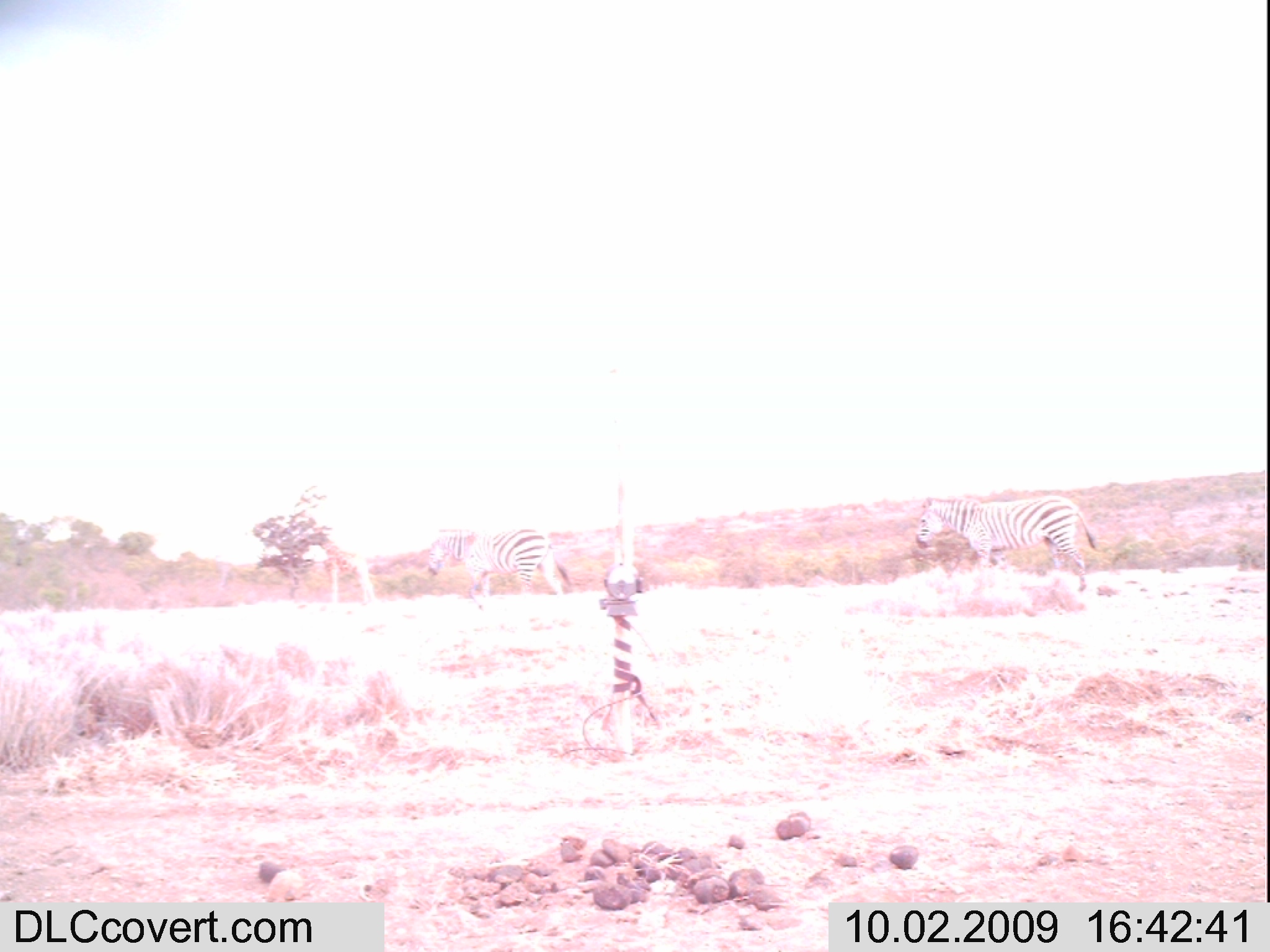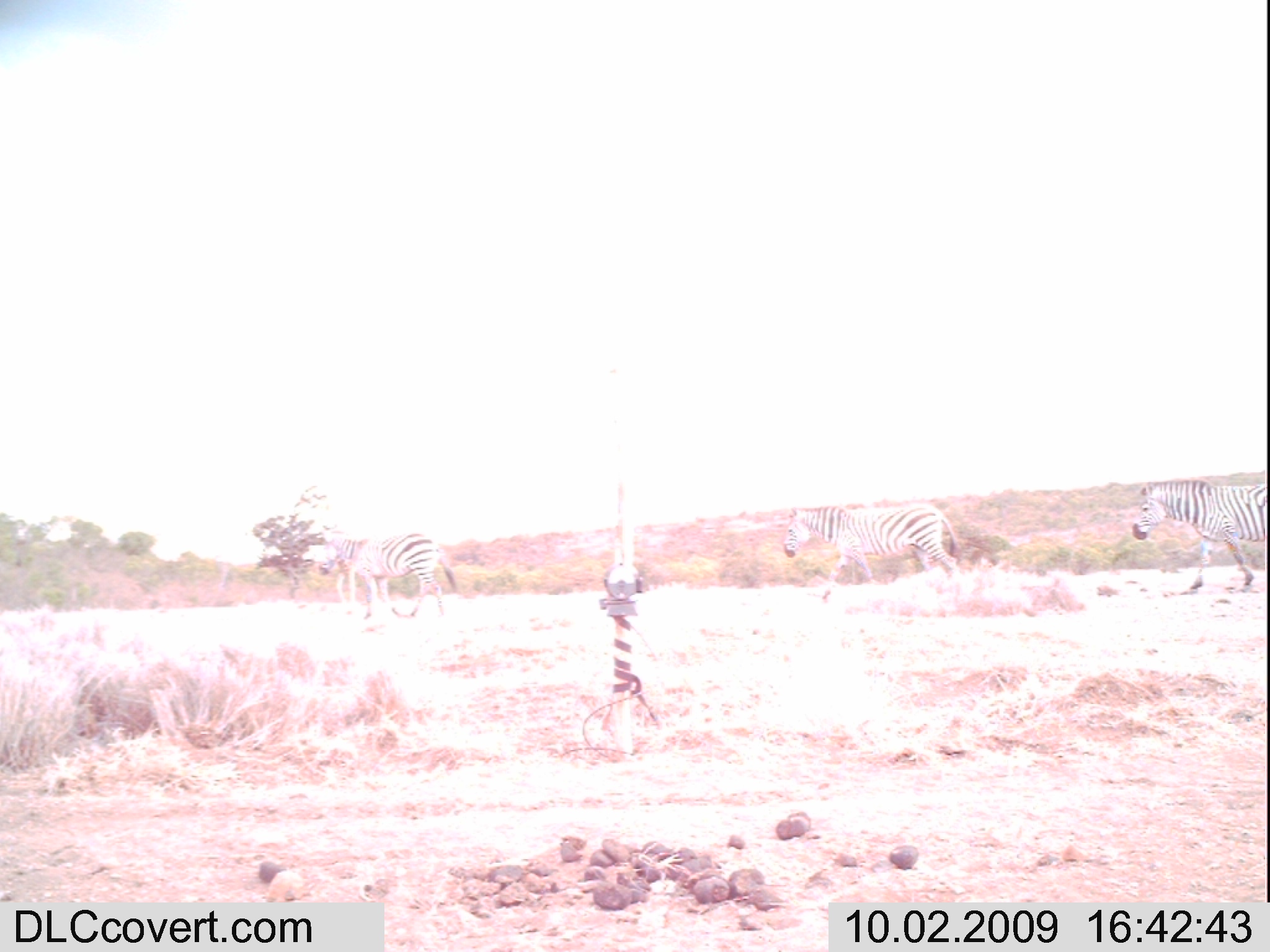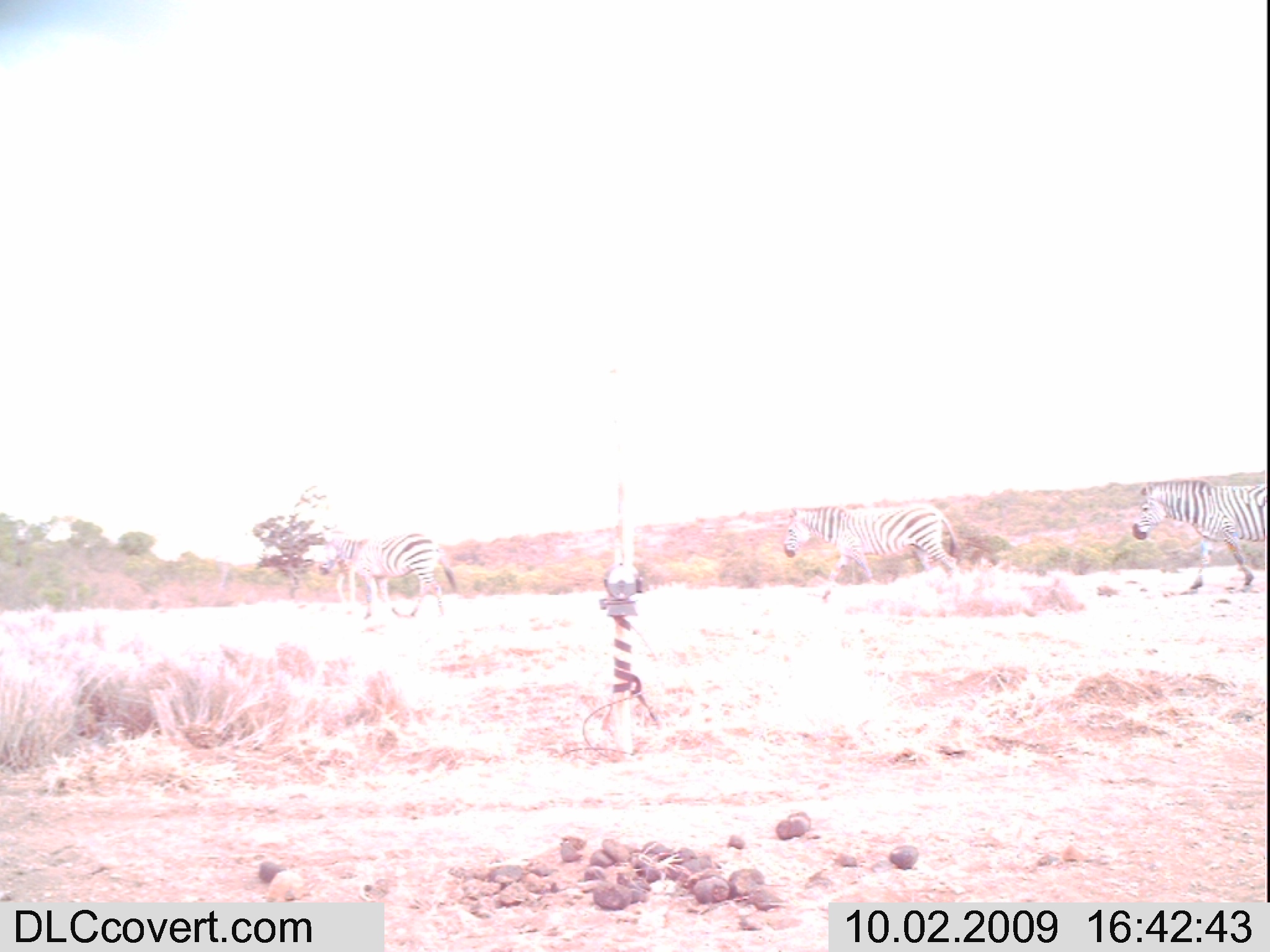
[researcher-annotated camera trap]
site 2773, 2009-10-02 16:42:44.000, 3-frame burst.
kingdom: Animalia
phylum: Chordata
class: Mammalia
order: Artiodactyla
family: Giraffidae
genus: Giraffa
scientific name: Giraffa camelopardalis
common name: giraffe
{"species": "Giraffa camelopardalis (giraffe)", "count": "1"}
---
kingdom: Animalia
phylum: Chordata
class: Mammalia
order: Perissodactyla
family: Equidae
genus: Equus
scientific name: Equus quagga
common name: plains zebra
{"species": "Equus quagga (plains zebra)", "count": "3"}